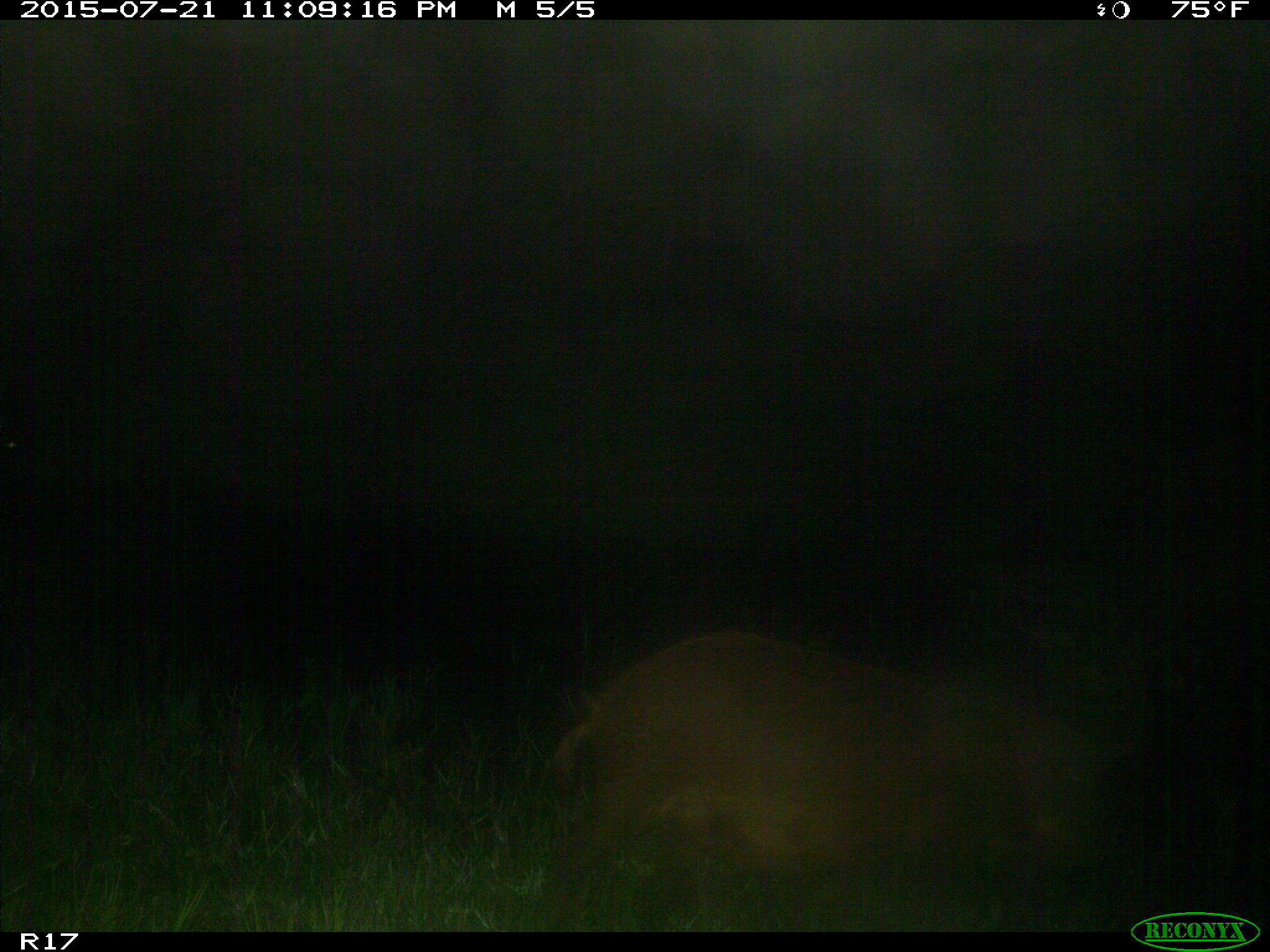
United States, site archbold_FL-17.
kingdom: Animalia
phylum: Chordata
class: Mammalia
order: Artiodactyla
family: Suidae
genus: Sus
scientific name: Sus scrofa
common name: wild boar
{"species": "Sus scrofa (wild boar)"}